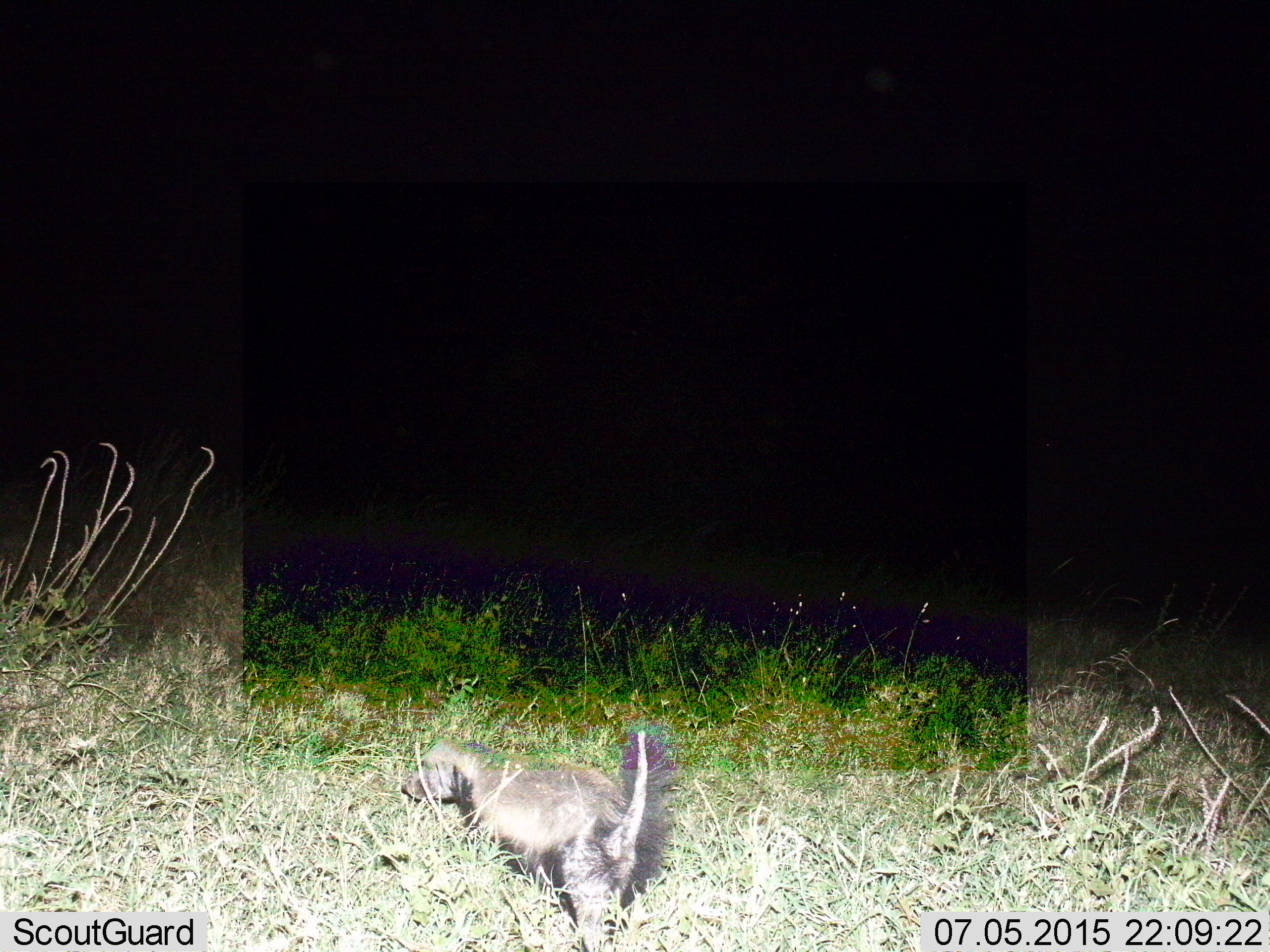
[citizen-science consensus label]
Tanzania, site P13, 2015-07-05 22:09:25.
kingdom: Animalia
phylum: Chordata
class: Mammalia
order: Carnivora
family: Mustelidae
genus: Mellivora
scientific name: Mellivora capensis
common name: honey badger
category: honeybadger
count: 1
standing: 0%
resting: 0%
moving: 100%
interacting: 0%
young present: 0%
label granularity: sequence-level